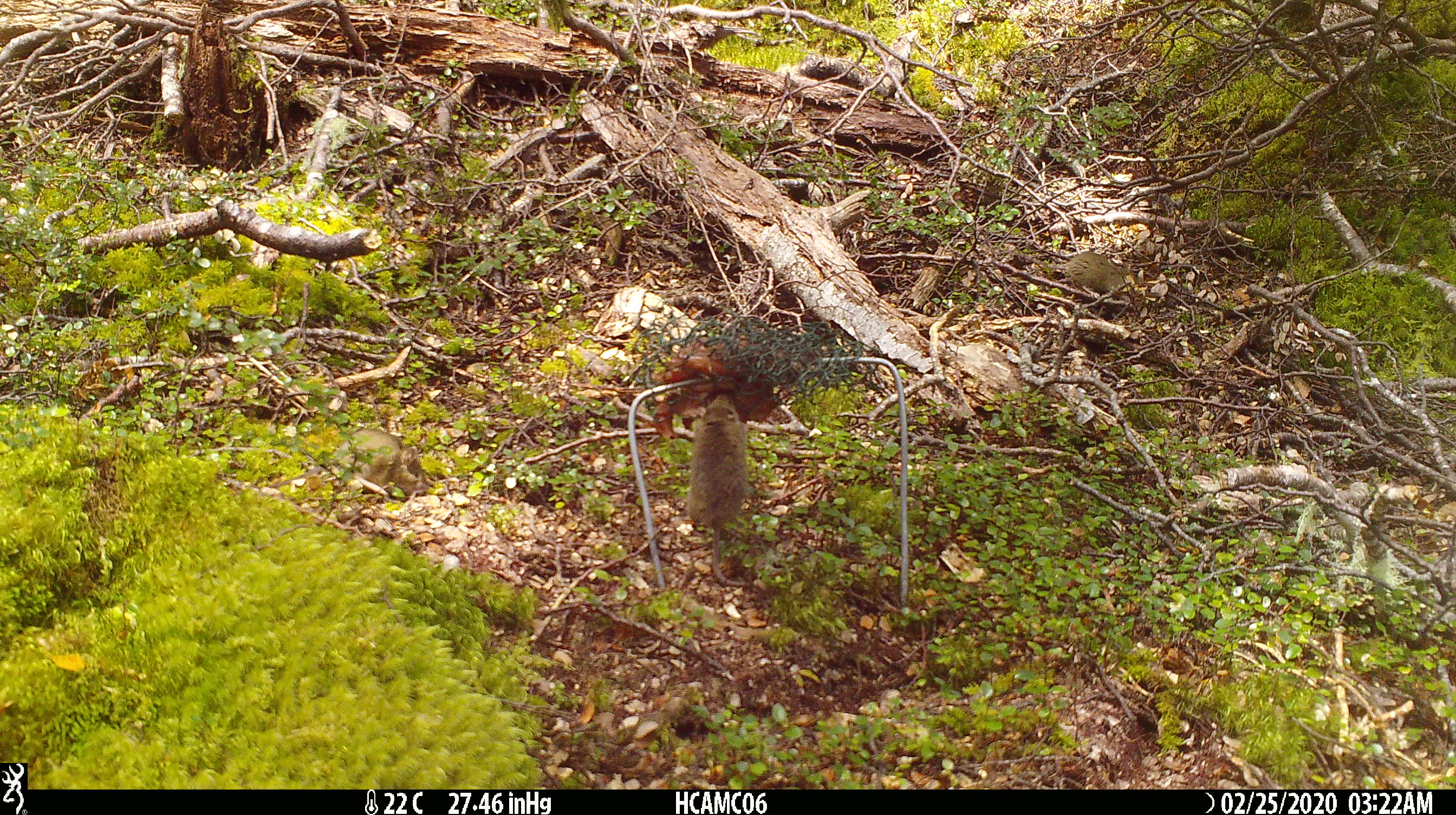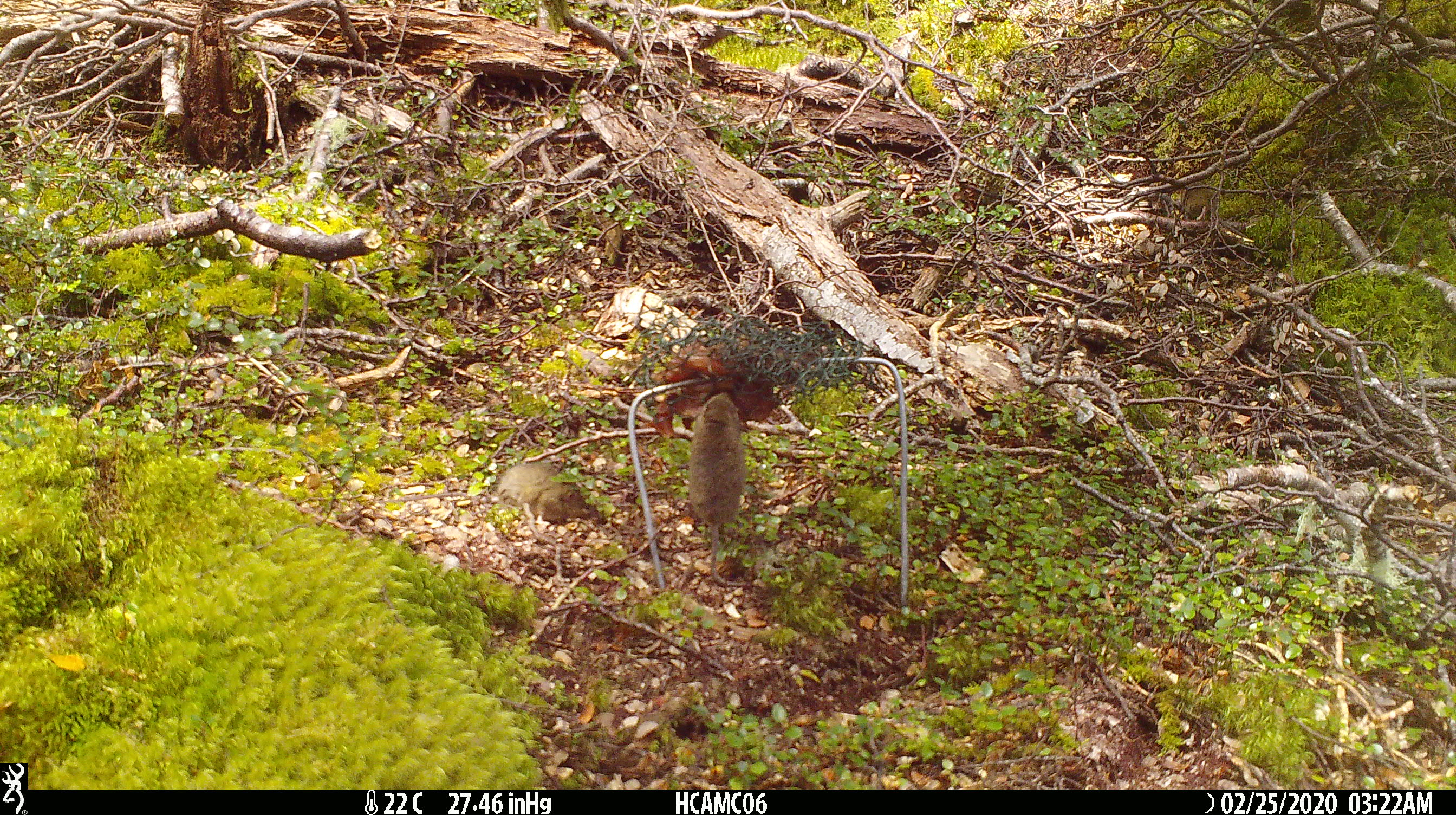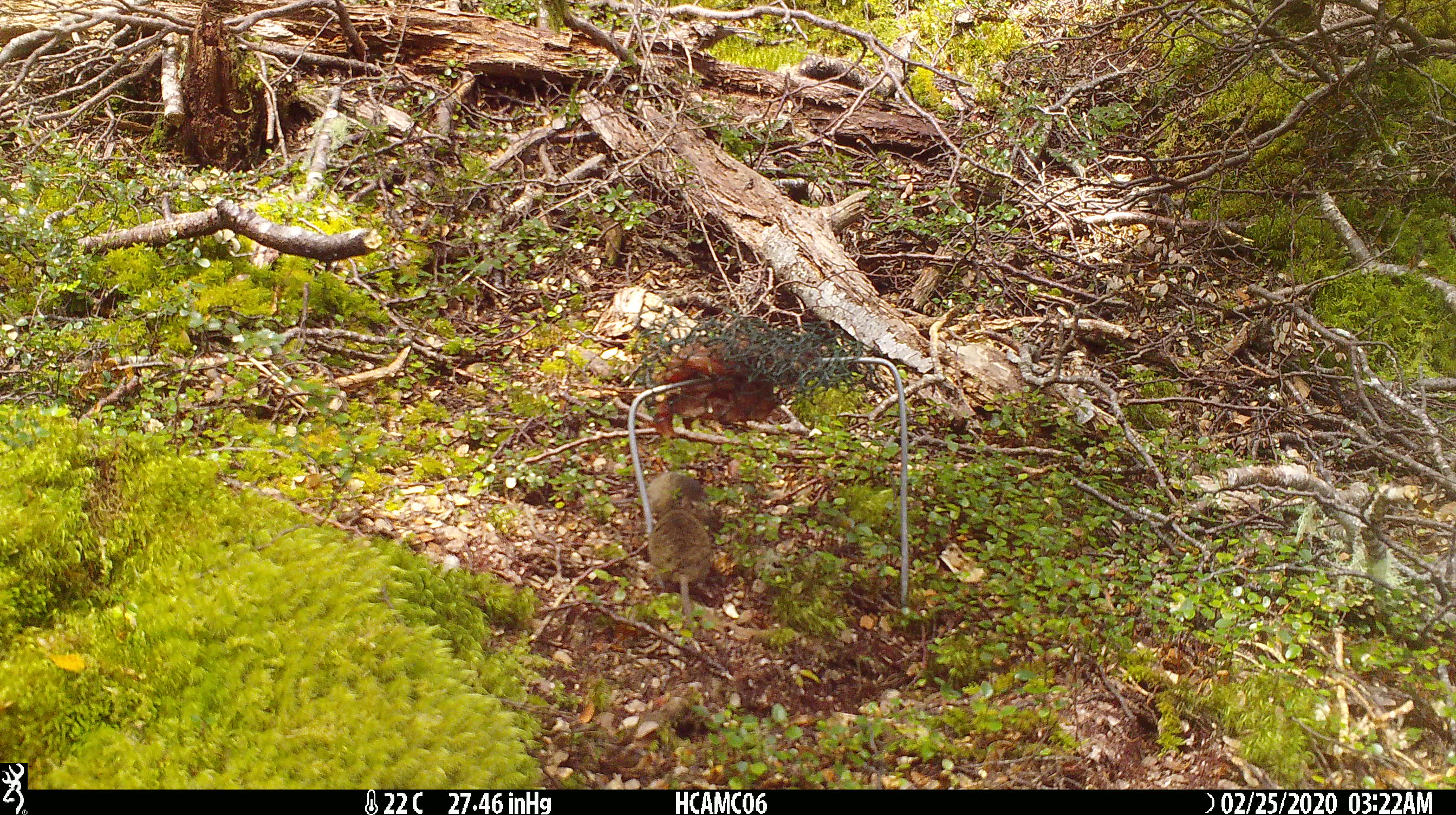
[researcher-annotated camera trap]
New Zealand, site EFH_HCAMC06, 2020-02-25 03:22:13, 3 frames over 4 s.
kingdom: Animalia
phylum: Chordata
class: Mammalia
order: Rodentia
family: Muridae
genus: Mus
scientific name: Mus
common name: mouse